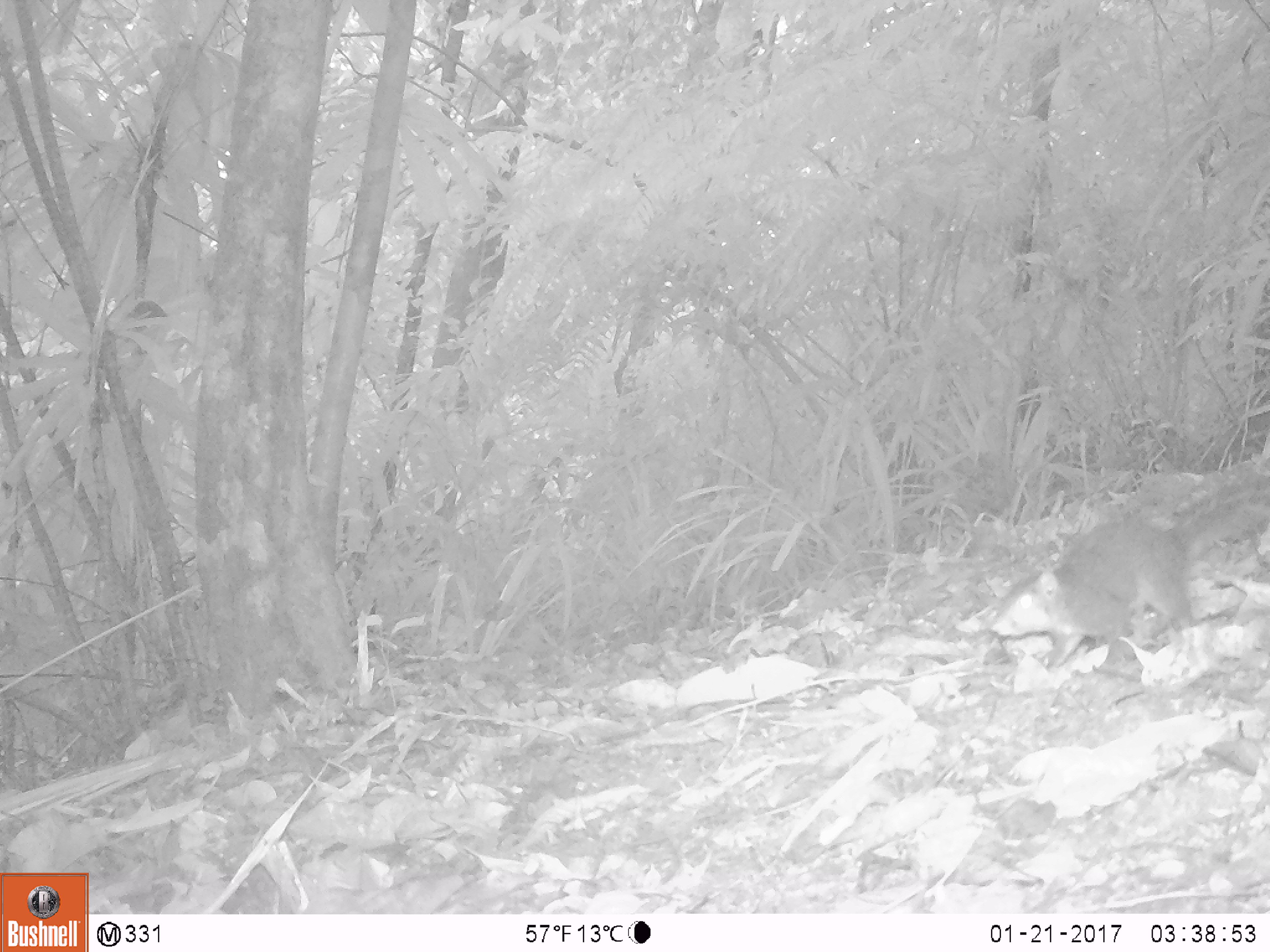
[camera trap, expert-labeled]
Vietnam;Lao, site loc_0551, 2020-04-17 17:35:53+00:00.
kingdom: Animalia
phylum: Chordata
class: Mammalia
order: Rodentia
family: Sciuridae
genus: Dremomys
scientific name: Dremomys rufigenis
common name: red-cheeked squirrel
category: red cheeked squirrel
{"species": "red cheeked squirrel (red-cheeked squirrel) (Dremomys rufigenis)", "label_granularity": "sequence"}